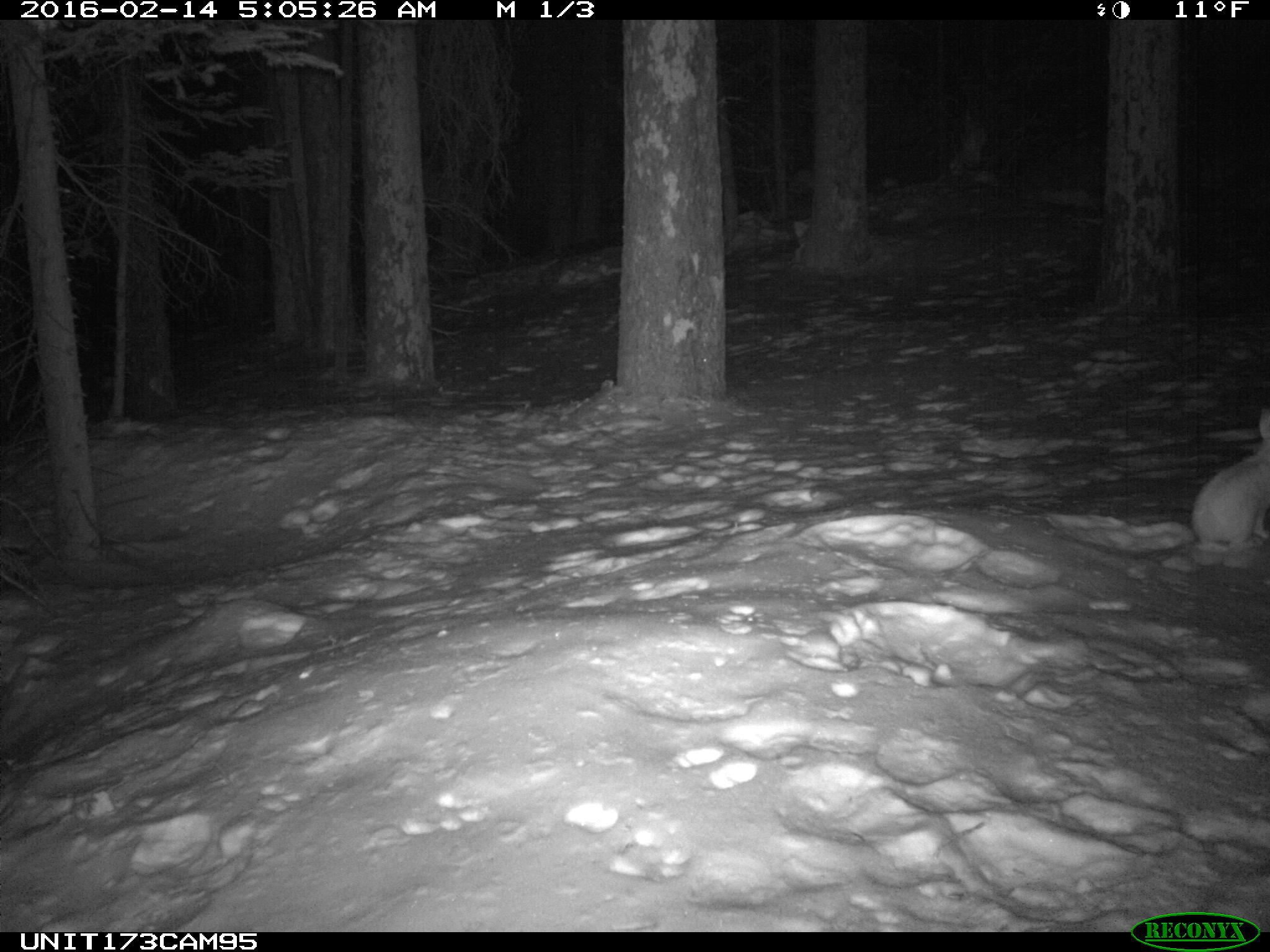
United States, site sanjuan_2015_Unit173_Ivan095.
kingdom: Animalia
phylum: Chordata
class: Mammalia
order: Lagomorpha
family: Leporidae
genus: Lepus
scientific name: Lepus americanus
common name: snowshoe hare